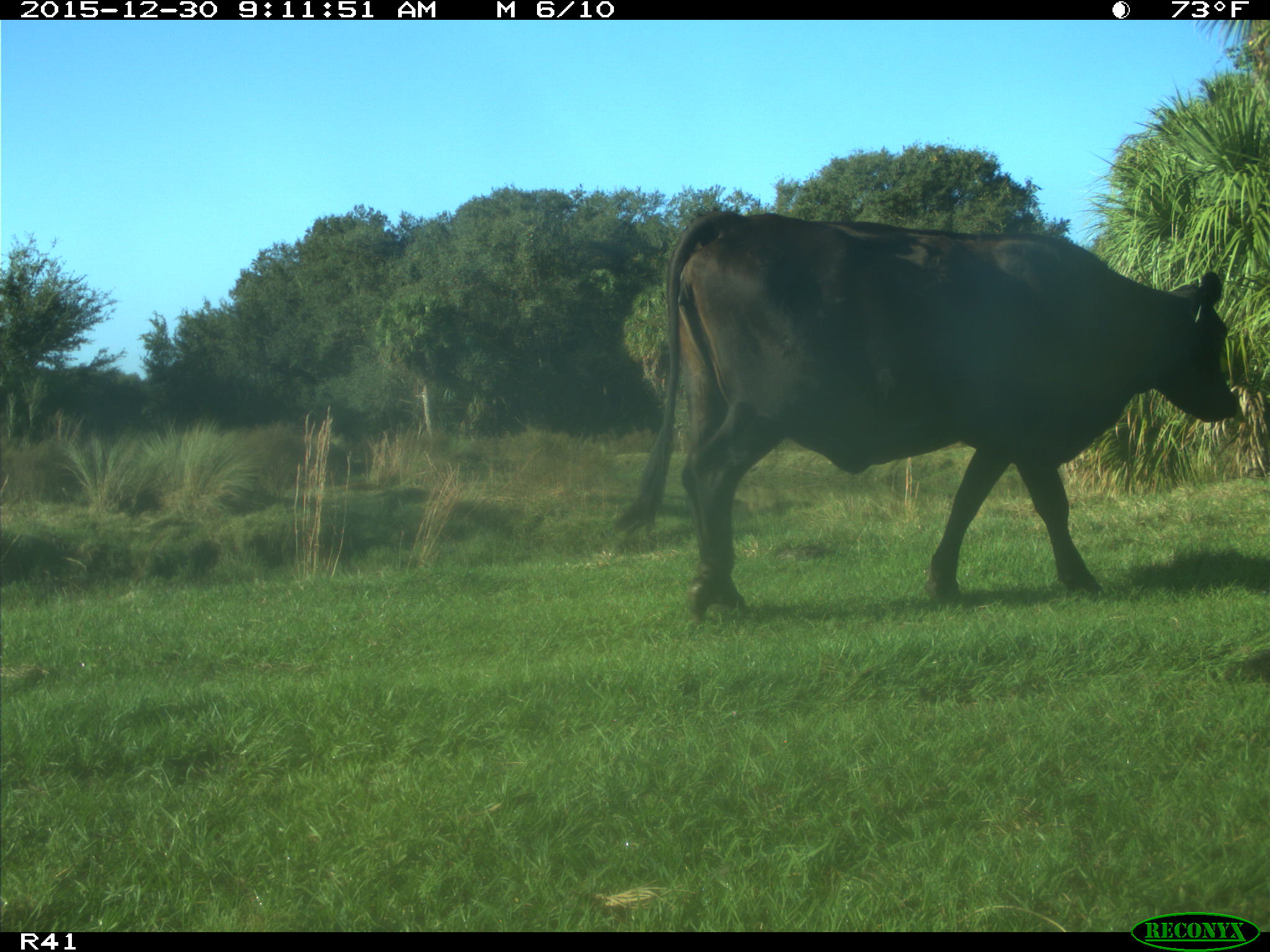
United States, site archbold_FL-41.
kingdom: Animalia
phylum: Chordata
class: Mammalia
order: Artiodactyla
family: Bovidae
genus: Bos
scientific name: Bos taurus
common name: domestic cow